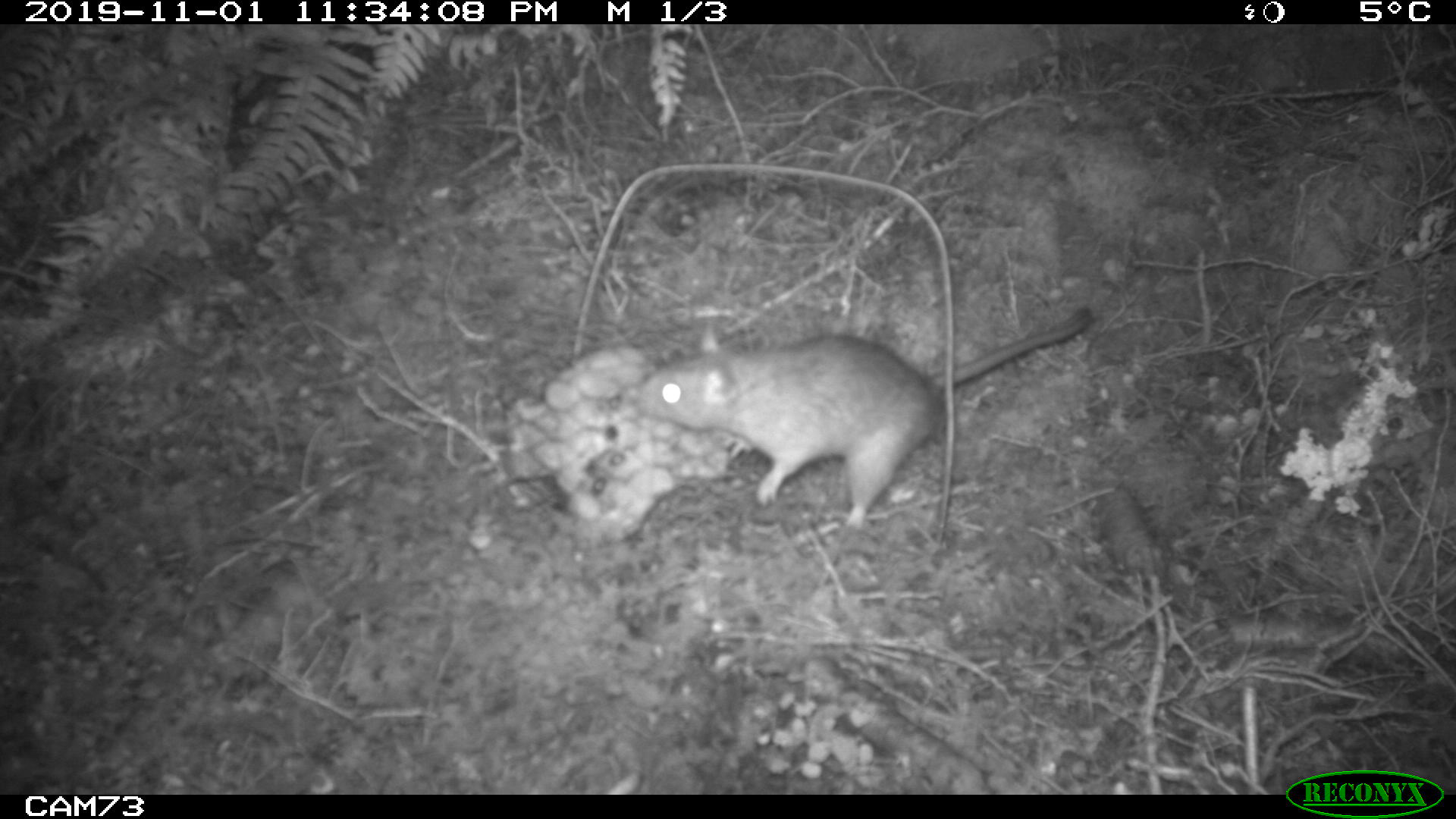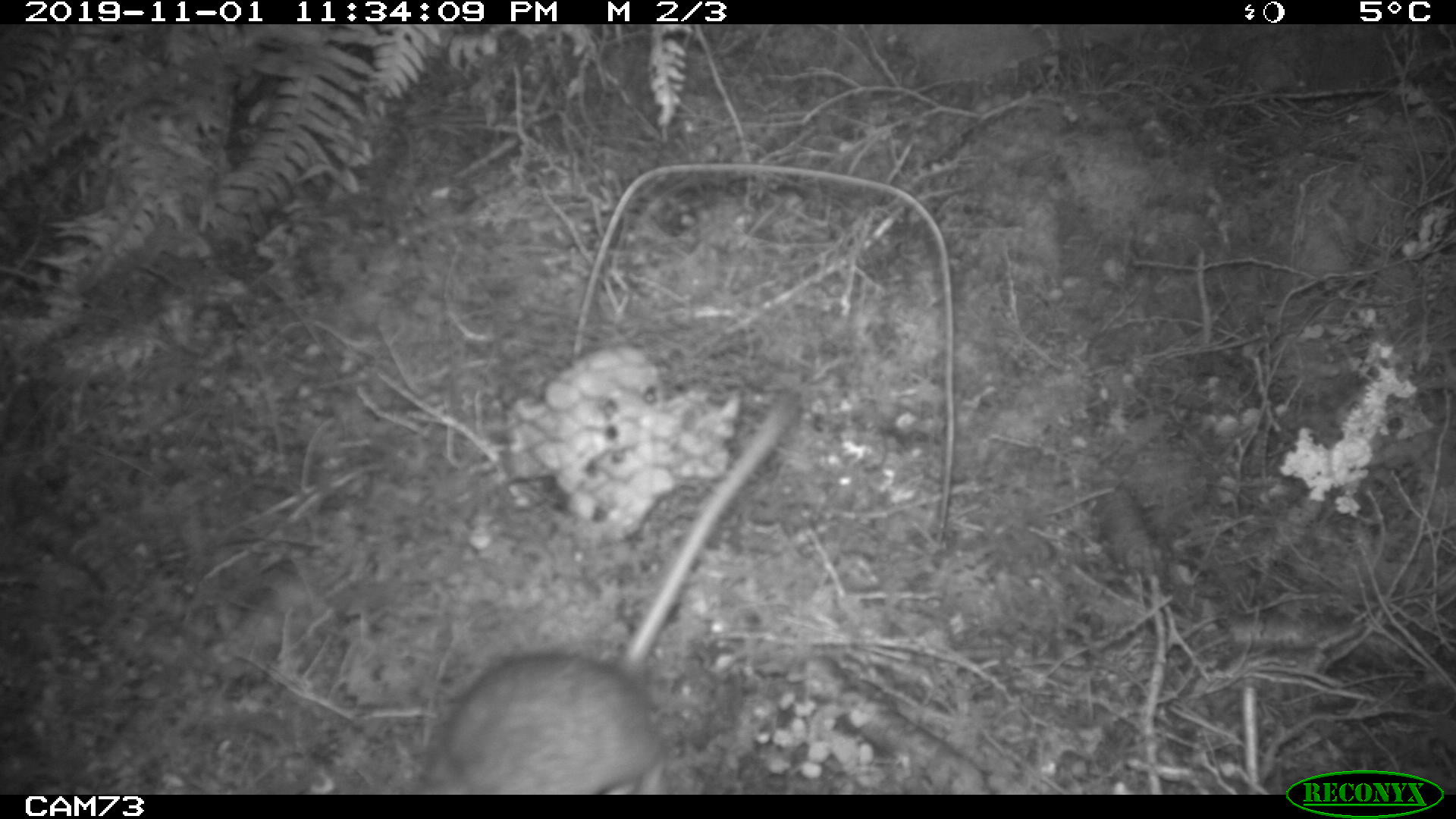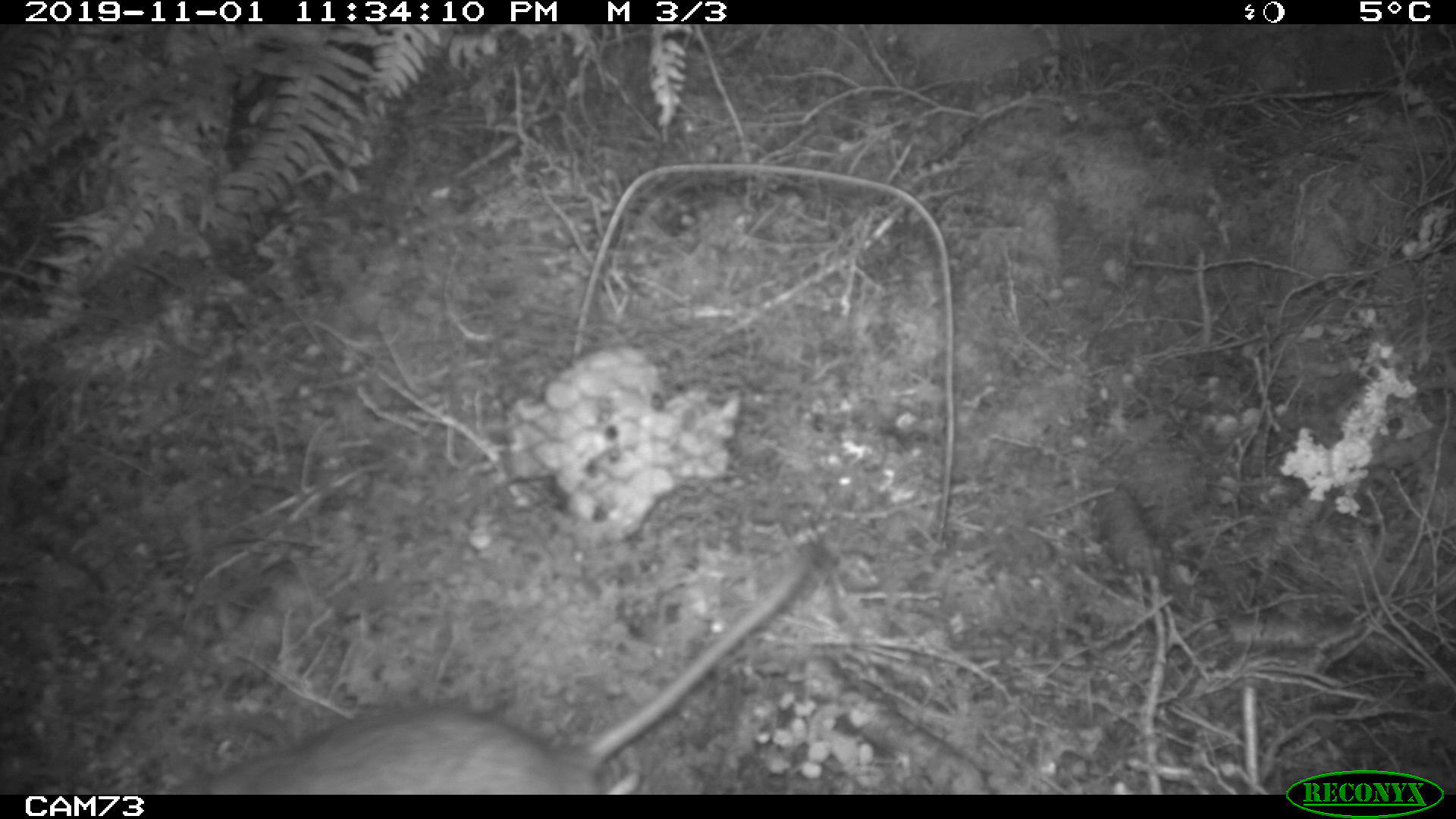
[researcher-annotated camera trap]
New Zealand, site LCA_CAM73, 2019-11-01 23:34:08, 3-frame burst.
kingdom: Animalia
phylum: Chordata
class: Mammalia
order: Rodentia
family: Muridae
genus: Rattus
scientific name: Rattus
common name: rat